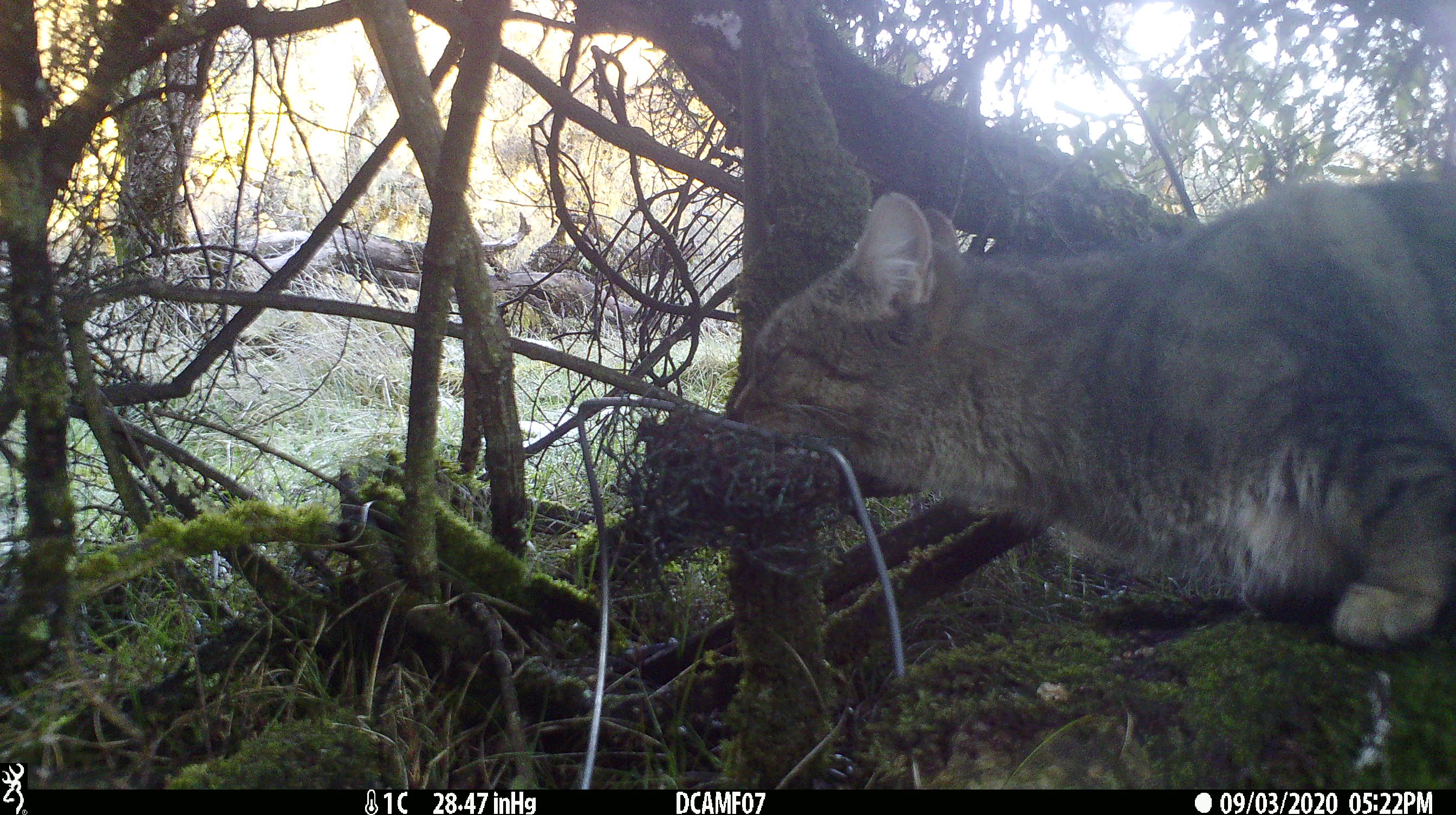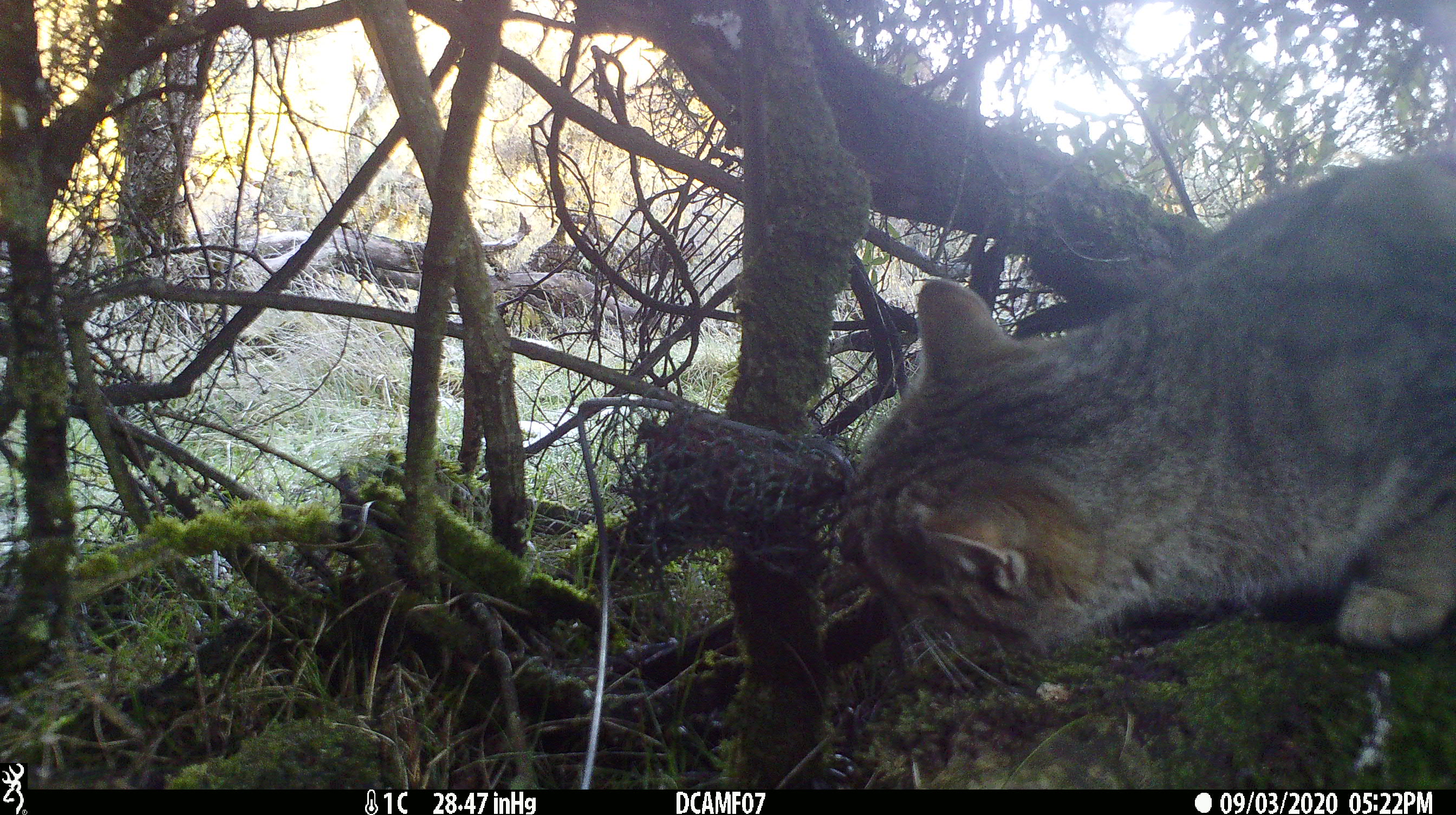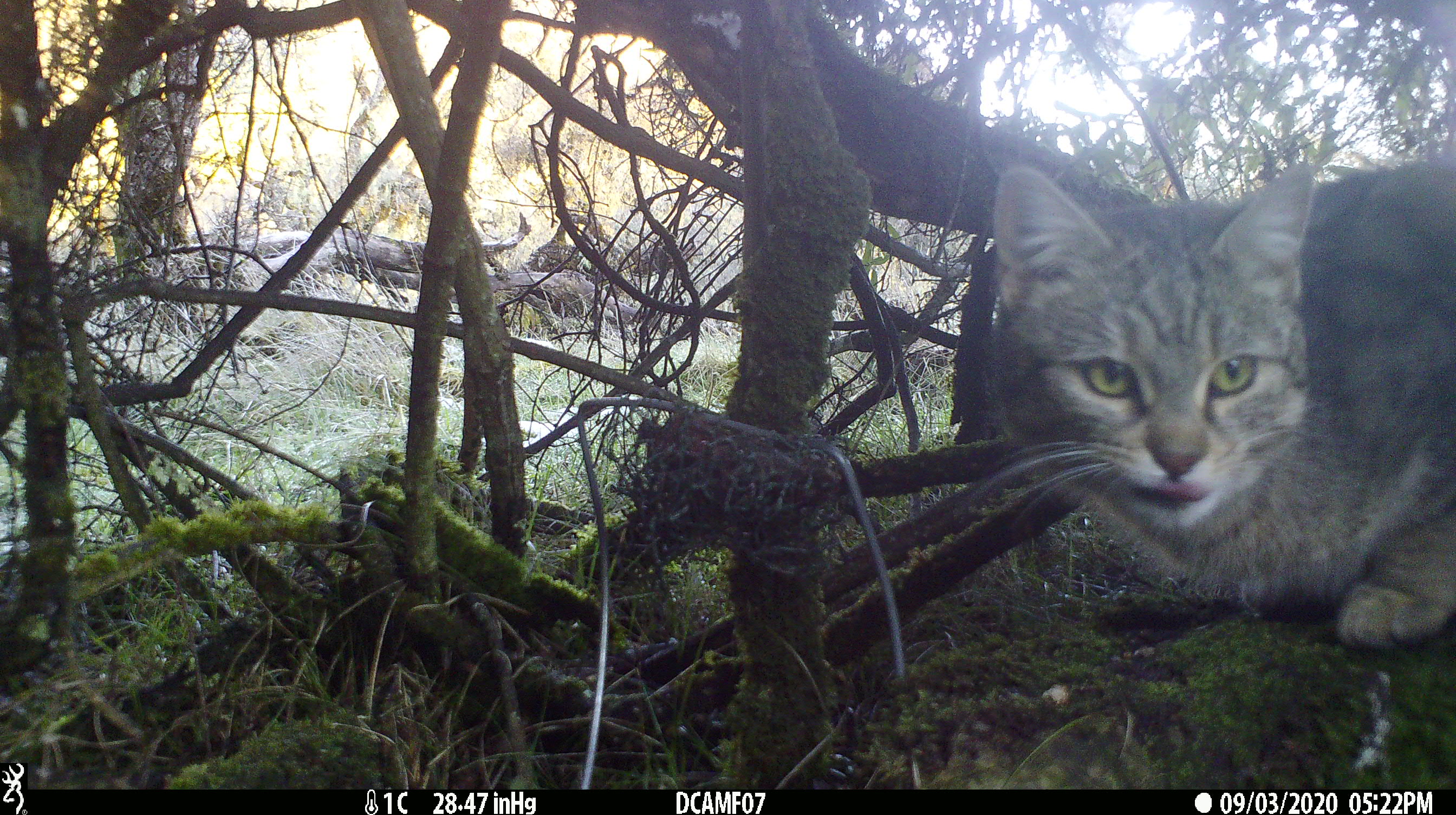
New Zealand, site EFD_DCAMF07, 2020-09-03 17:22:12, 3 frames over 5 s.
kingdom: Animalia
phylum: Chordata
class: Mammalia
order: Carnivora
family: Felidae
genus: Felis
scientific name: Felis catus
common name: domestic cat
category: cat